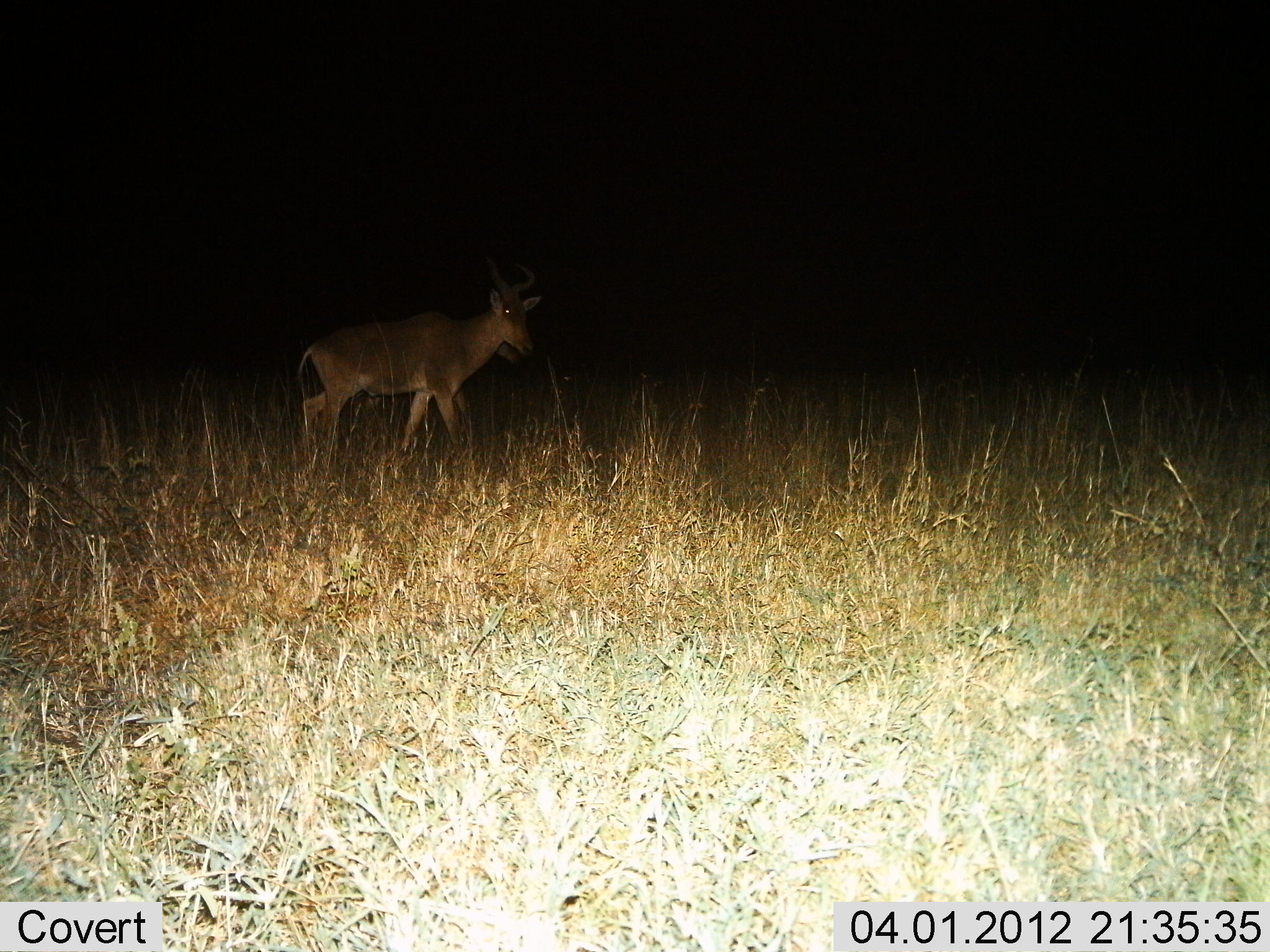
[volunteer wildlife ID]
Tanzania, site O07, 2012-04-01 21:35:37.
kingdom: Animalia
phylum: Chordata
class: Mammalia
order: Artiodactyla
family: Bovidae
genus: Alcelaphus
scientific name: Alcelaphus buselaphus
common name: hartebeest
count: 1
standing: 13%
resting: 0%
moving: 87%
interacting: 0%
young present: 0%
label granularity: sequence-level